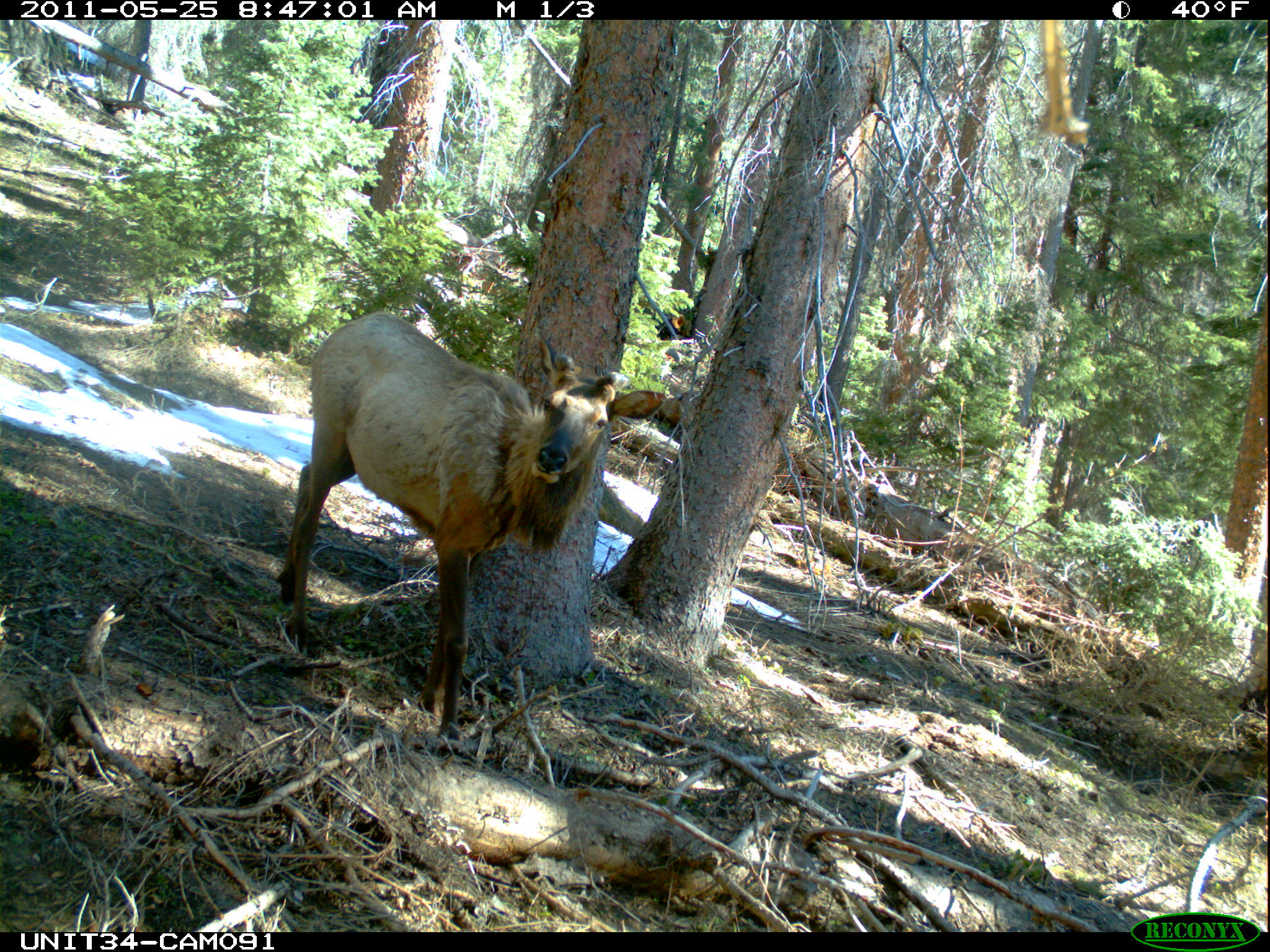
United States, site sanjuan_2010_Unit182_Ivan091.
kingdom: Animalia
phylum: Chordata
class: Mammalia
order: Artiodactyla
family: Cervidae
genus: Cervus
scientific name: Cervus elaphus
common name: red deer